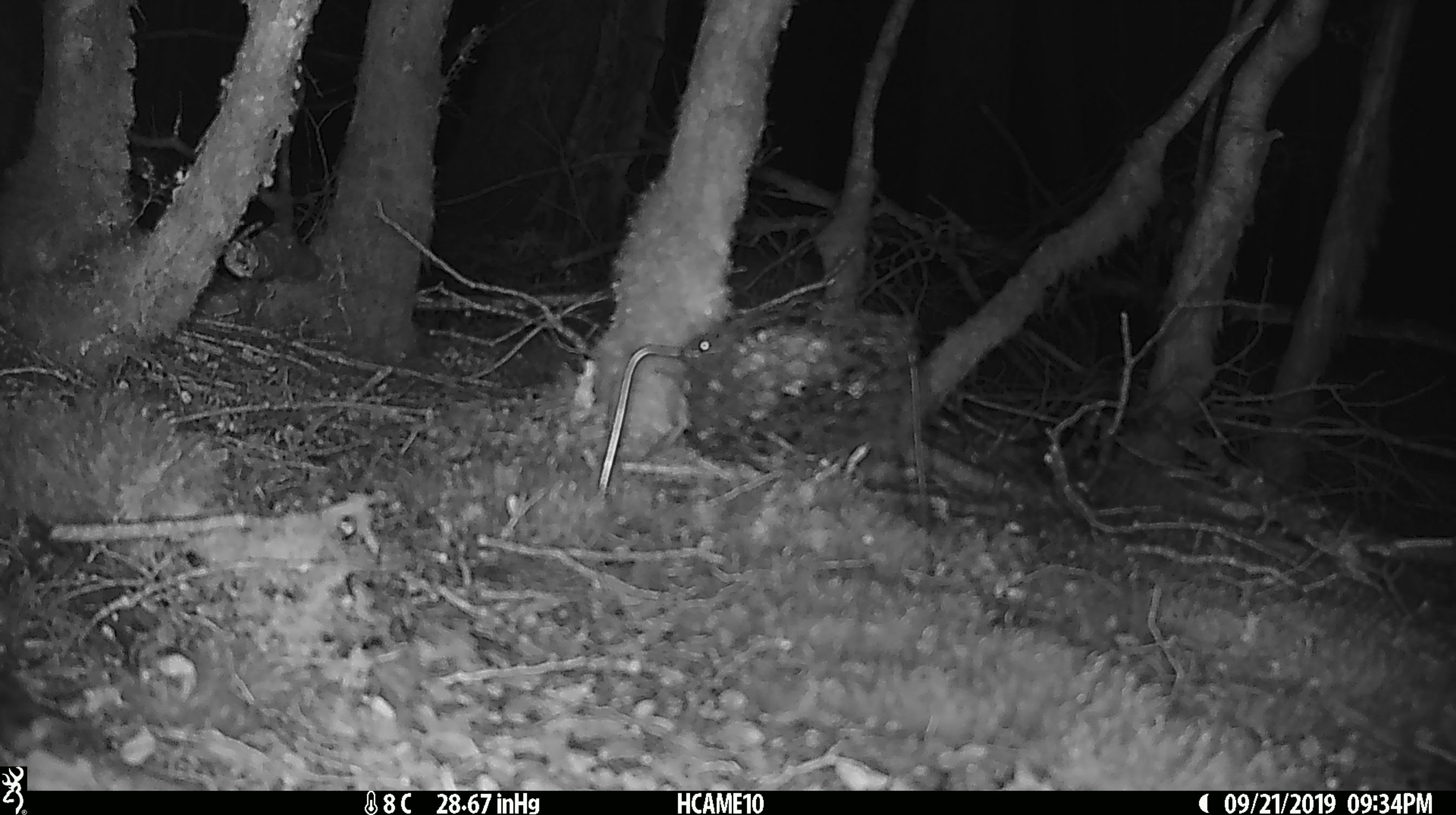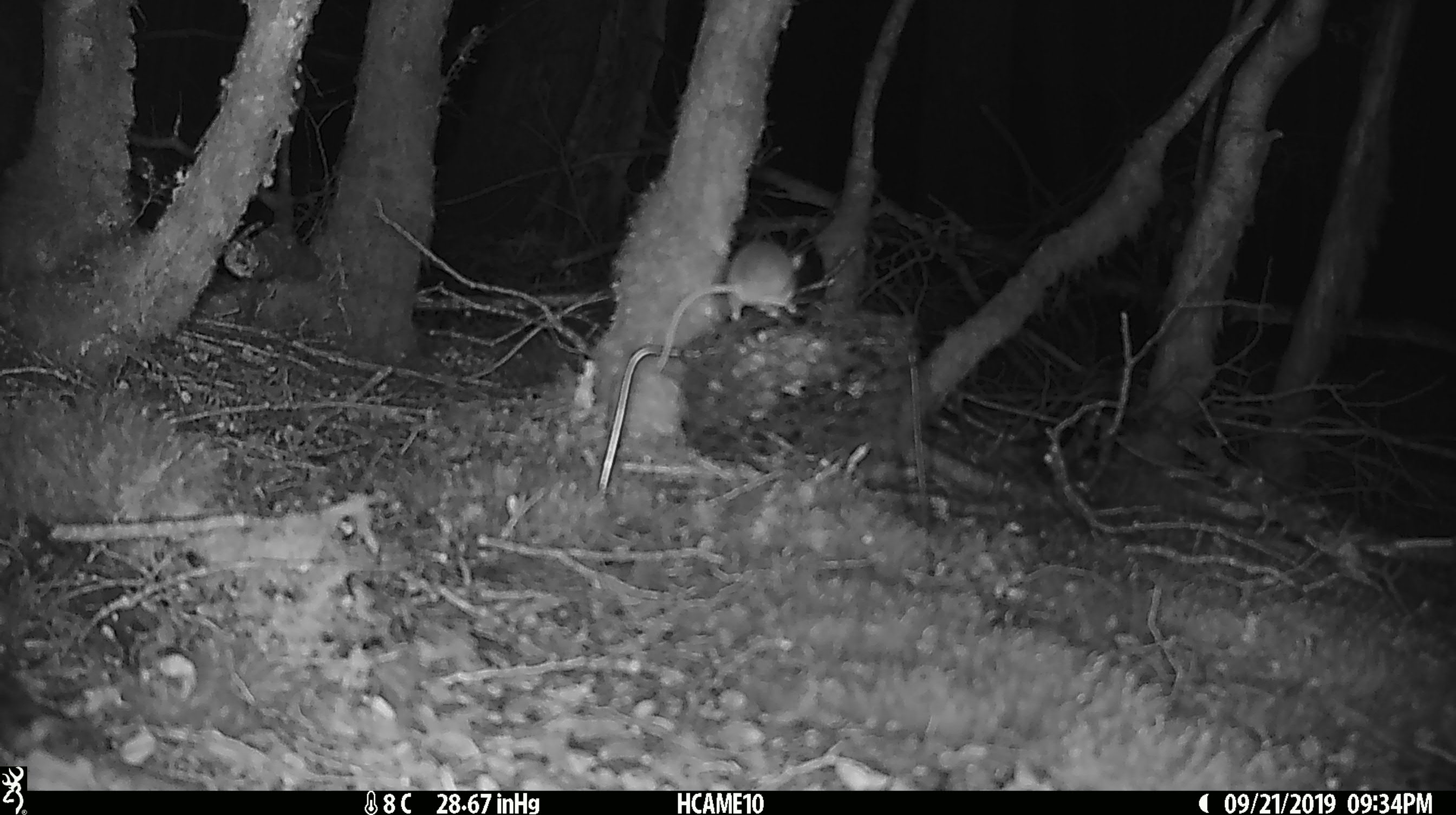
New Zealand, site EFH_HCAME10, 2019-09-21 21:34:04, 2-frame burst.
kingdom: Animalia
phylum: Chordata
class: Mammalia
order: Rodentia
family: Muridae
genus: Mus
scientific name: Mus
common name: mouse